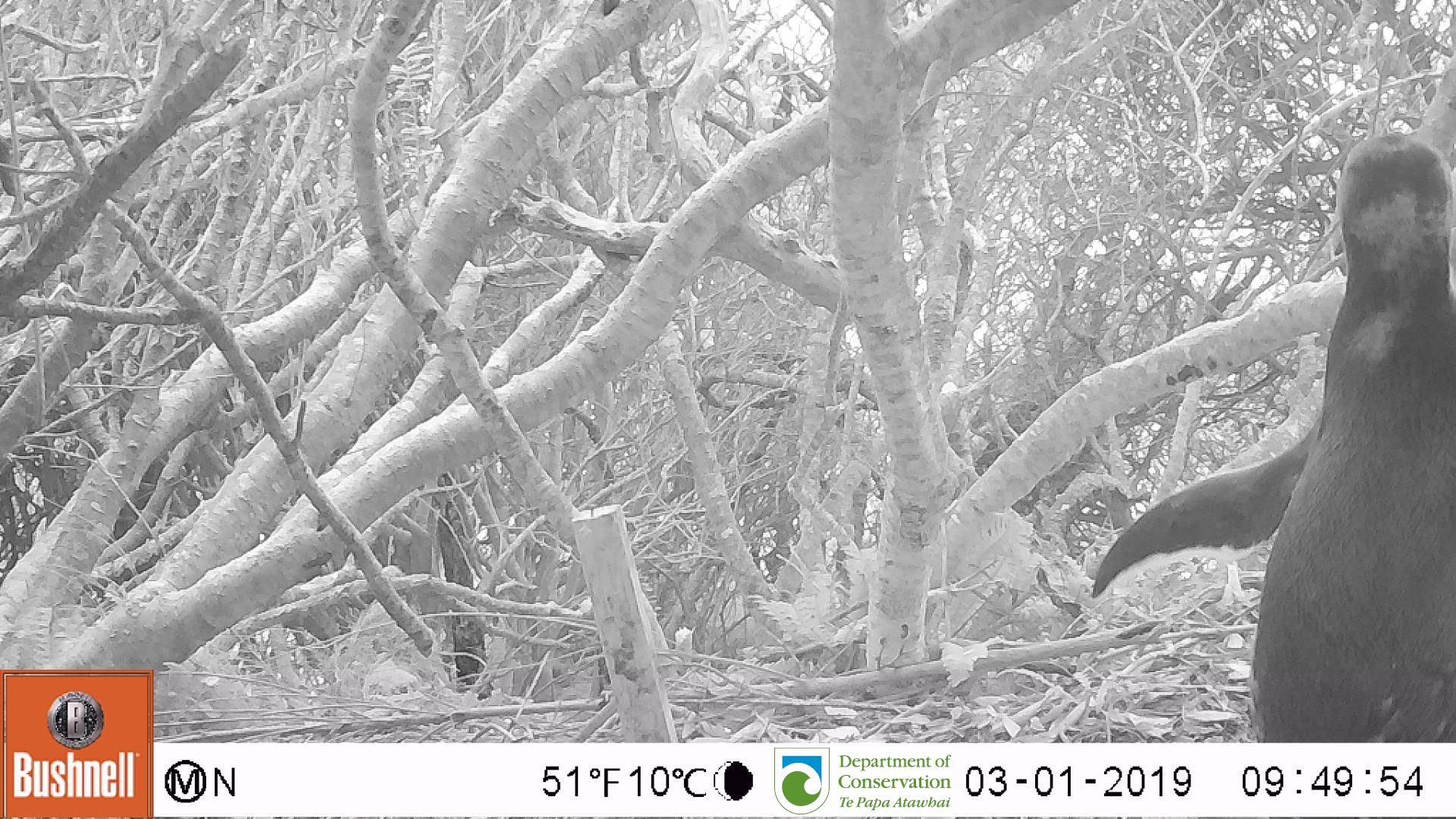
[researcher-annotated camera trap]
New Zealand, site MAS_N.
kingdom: Animalia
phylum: Chordata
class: Aves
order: Sphenisciformes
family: Spheniscidae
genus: Megadyptes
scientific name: Megadyptes antipodes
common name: yellow-eyed penguin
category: yellow eyed penguin